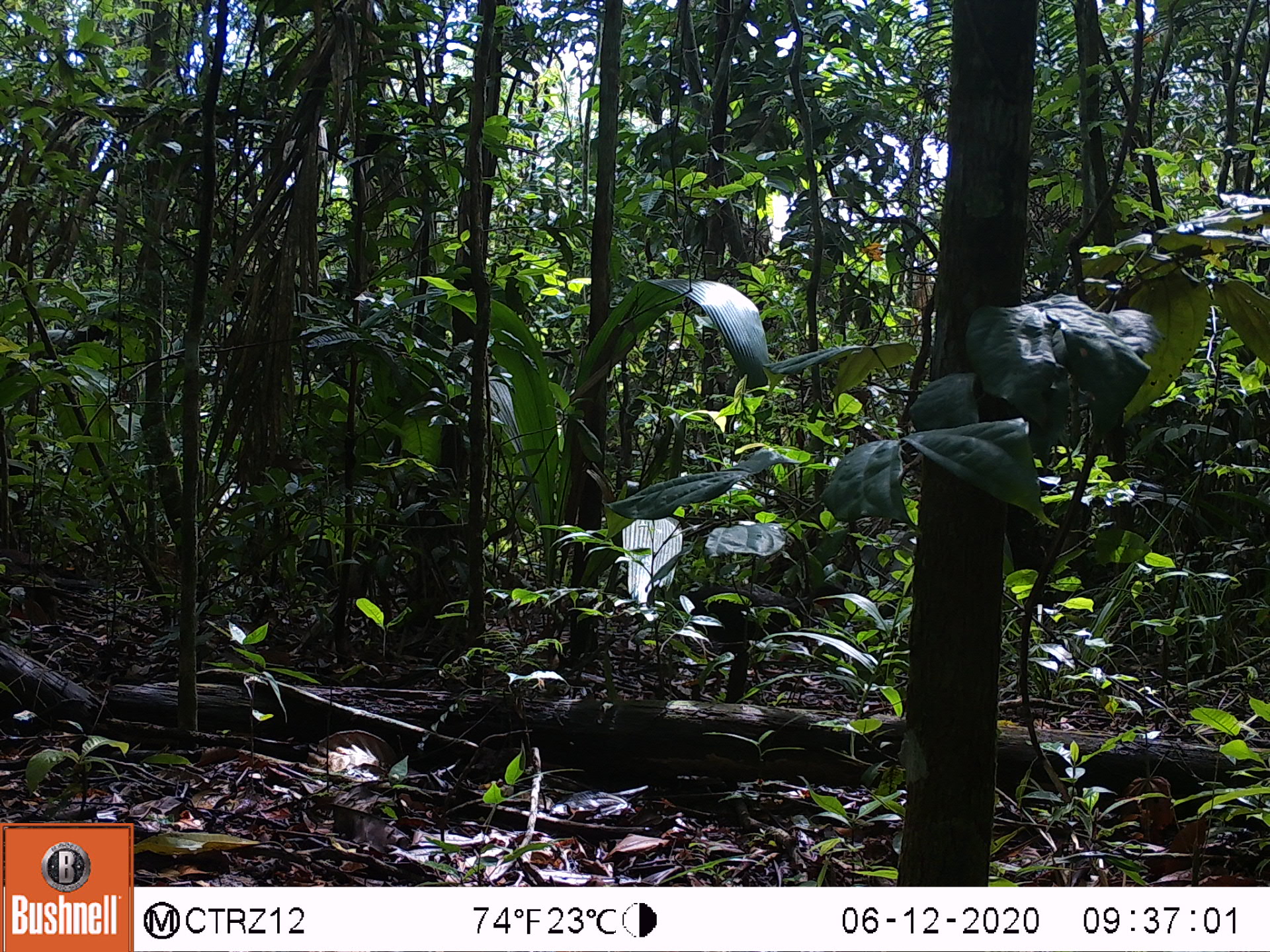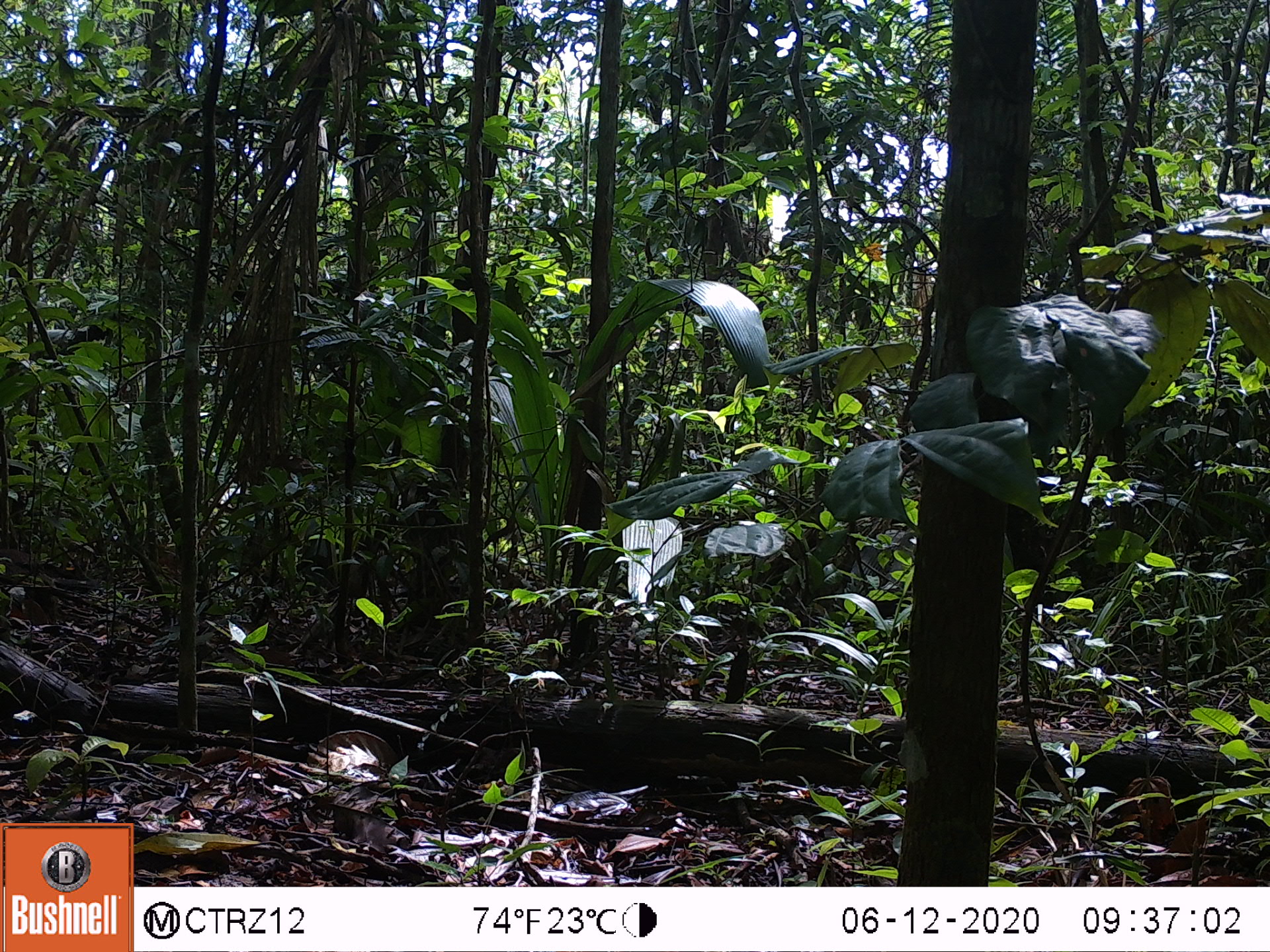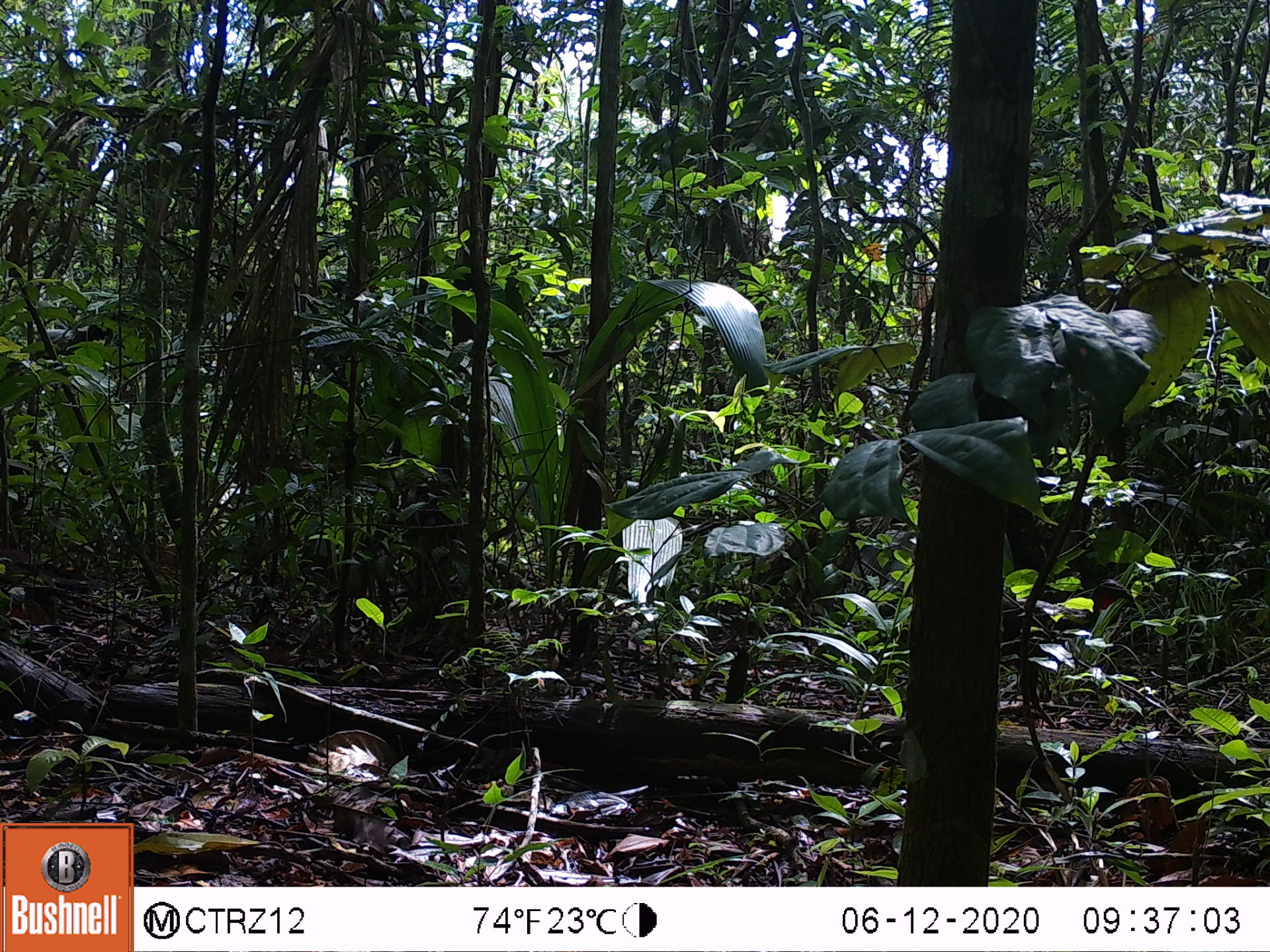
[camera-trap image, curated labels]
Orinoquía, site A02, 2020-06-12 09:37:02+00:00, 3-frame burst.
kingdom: Animalia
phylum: Chordata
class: Aves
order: Galliformes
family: Cracidae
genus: Penelope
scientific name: Penelope jacquacu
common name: spix's guan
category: spixs guan